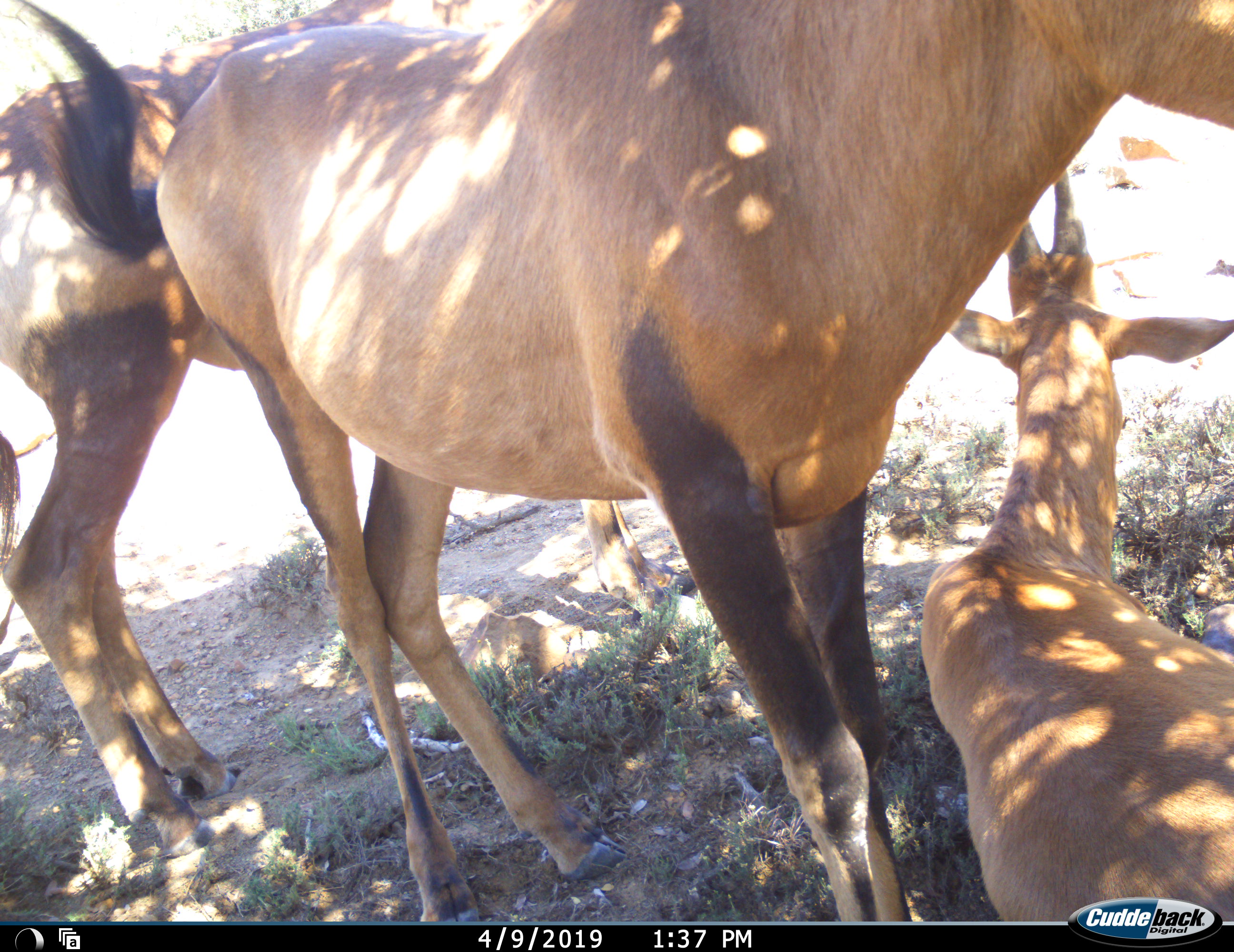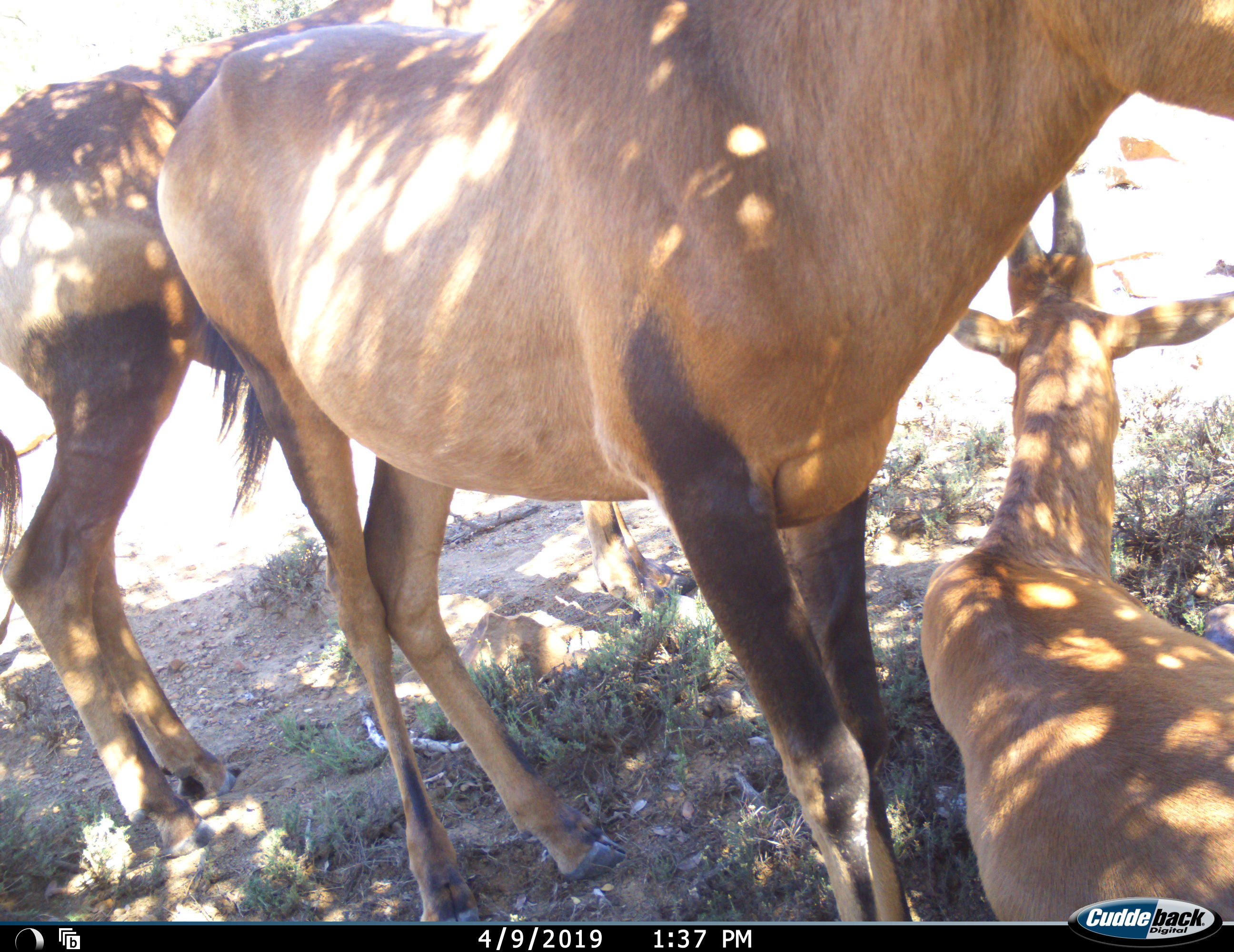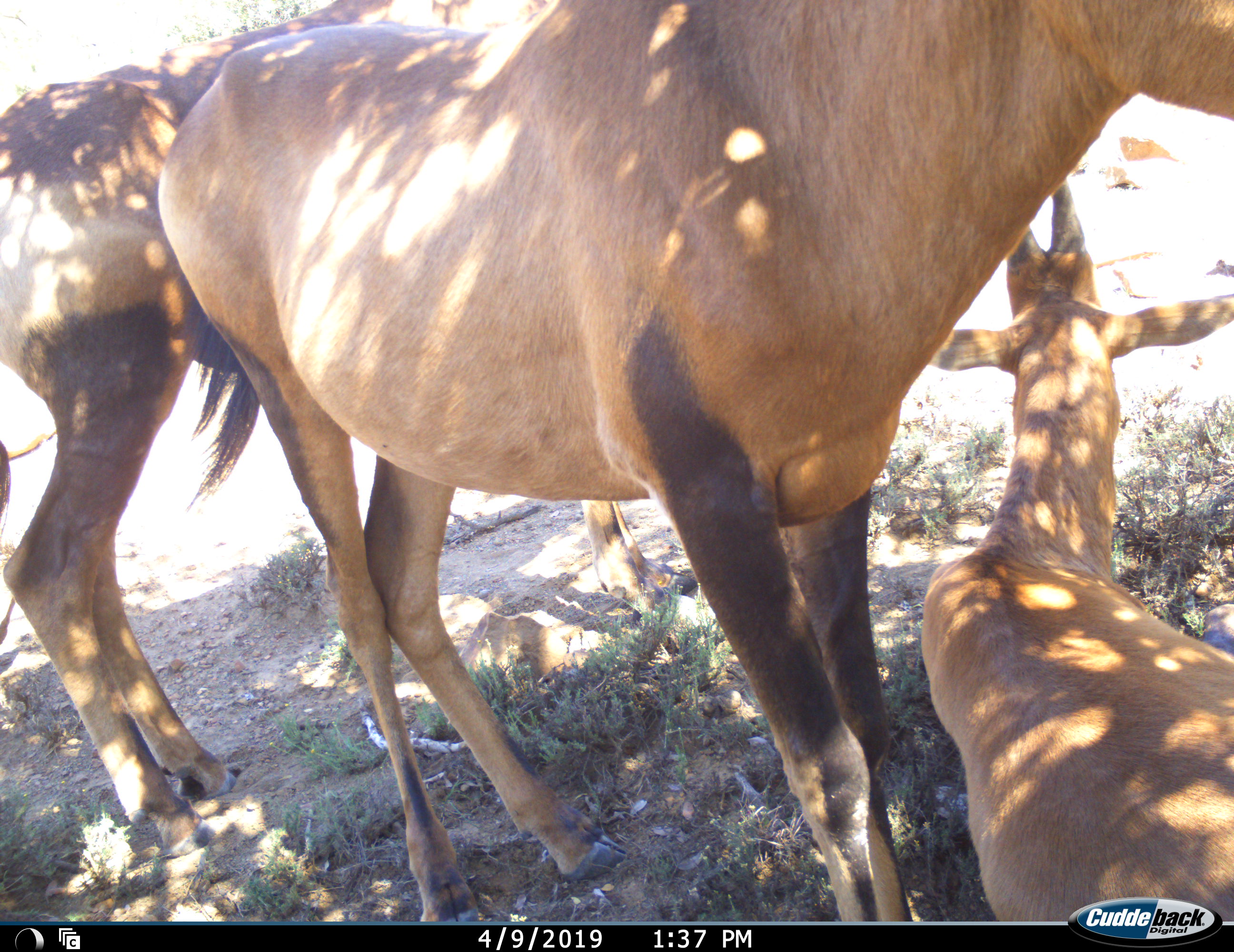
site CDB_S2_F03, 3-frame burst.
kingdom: Animalia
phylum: Chordata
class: Mammalia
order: Artiodactyla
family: Bovidae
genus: Alcelaphus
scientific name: Alcelaphus buselaphus caama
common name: red hartebeest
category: hartebeestred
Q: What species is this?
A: Hartebeestred (red hartebeest) (Alcelaphus buselaphus caama).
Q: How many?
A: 3.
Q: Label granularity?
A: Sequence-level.